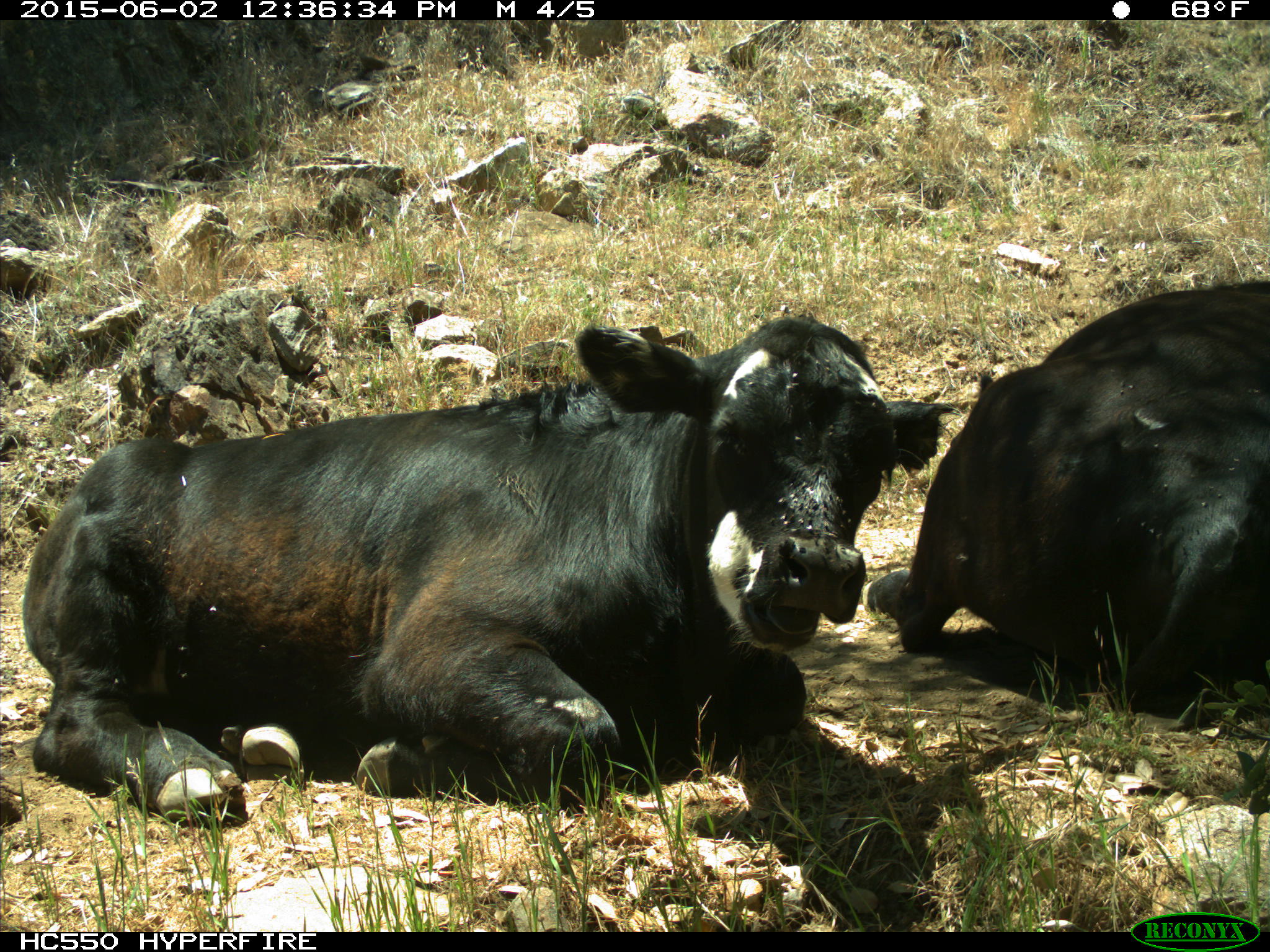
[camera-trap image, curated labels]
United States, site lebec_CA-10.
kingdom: Animalia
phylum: Chordata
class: Mammalia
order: Artiodactyla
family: Bovidae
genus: Bos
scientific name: Bos taurus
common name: domestic cow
Bos taurus (domestic cow).